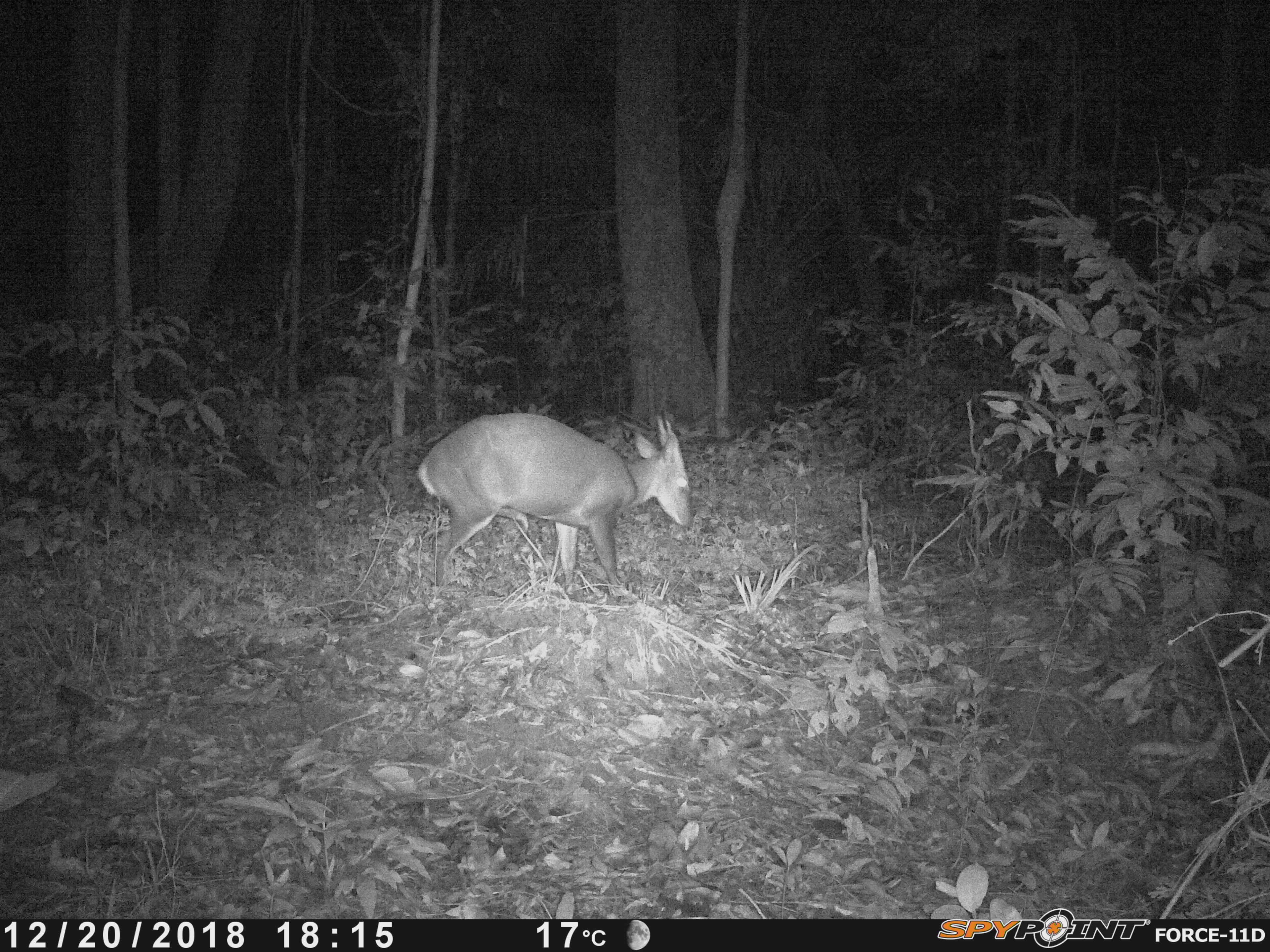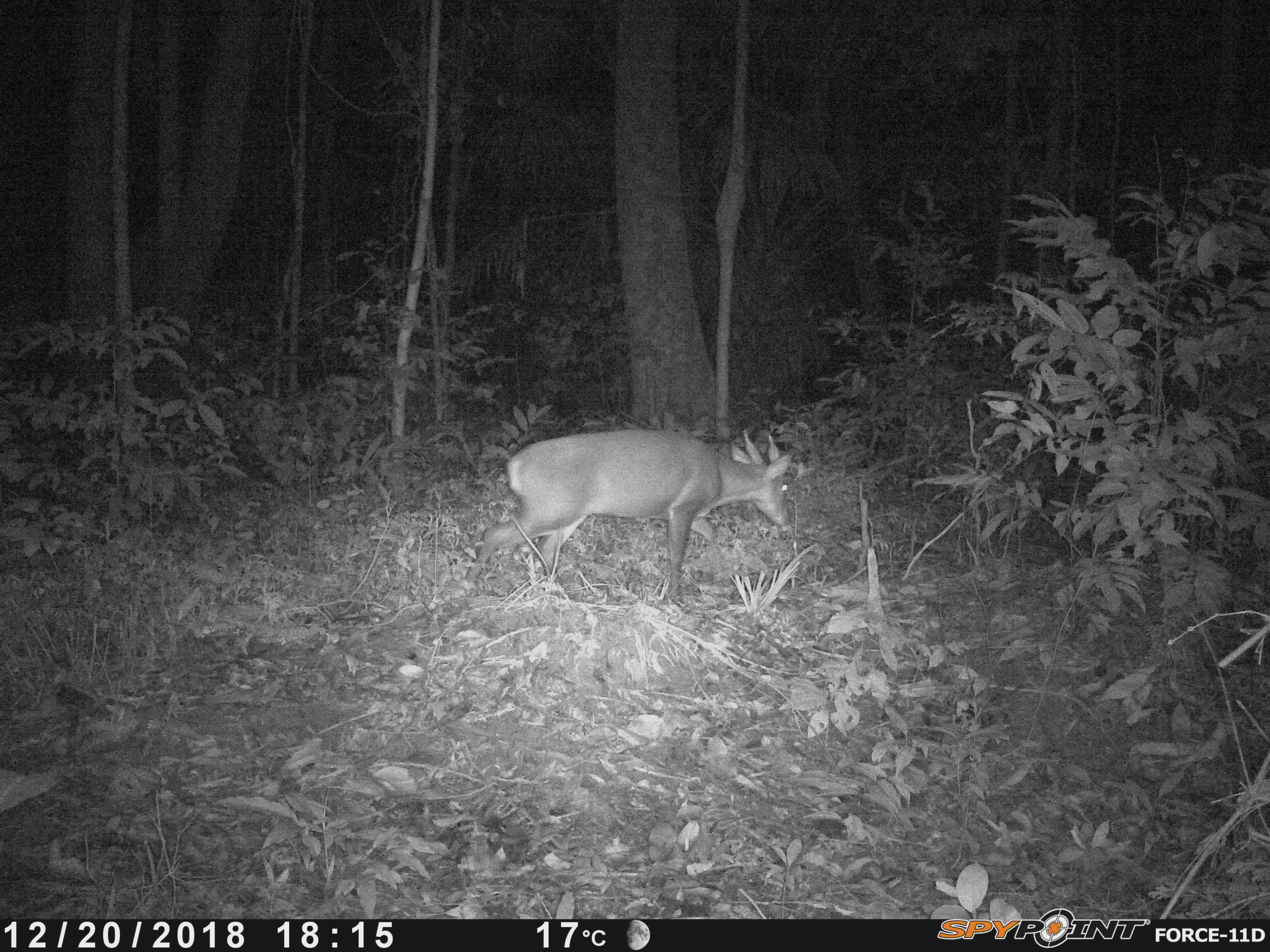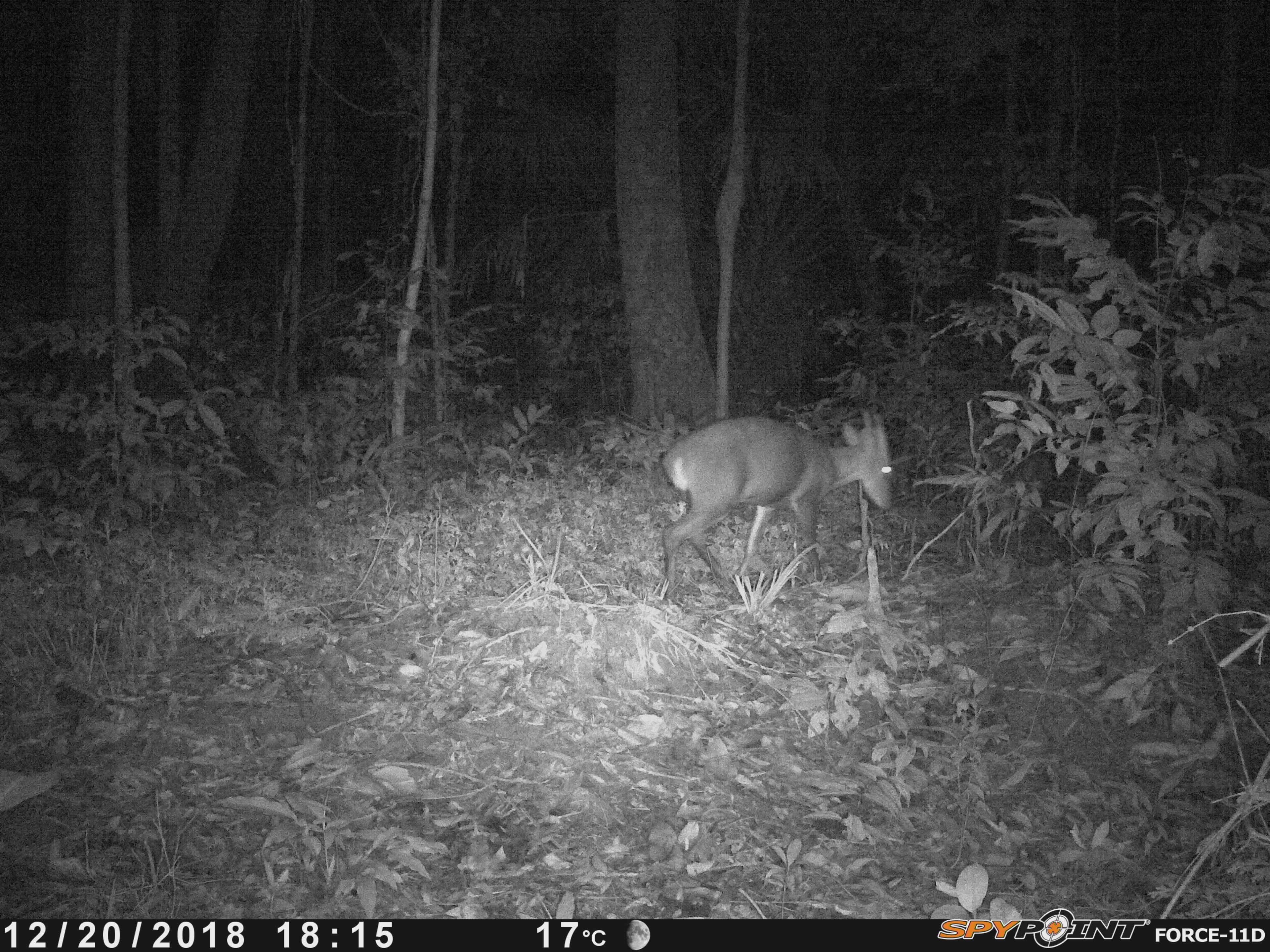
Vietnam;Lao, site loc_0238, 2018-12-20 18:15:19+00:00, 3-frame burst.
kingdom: Animalia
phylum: Chordata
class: Mammalia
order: Artiodactyla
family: Cervidae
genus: Muntiacus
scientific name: Muntiacus vuquangensis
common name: large-antlered muntjac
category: large antlered muntjac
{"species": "large antlered muntjac (large-antlered muntjac) (Muntiacus vuquangensis)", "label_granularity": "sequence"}